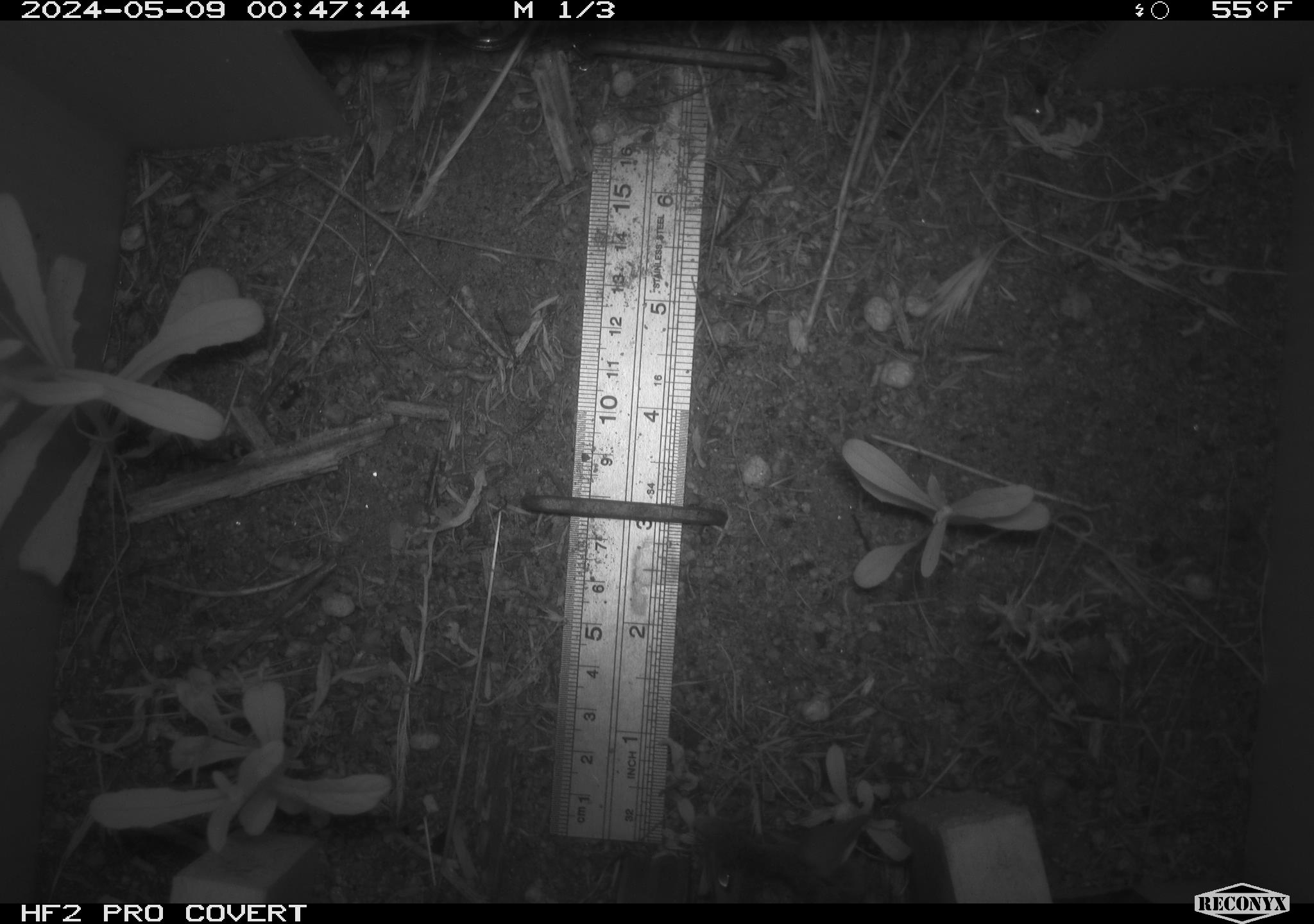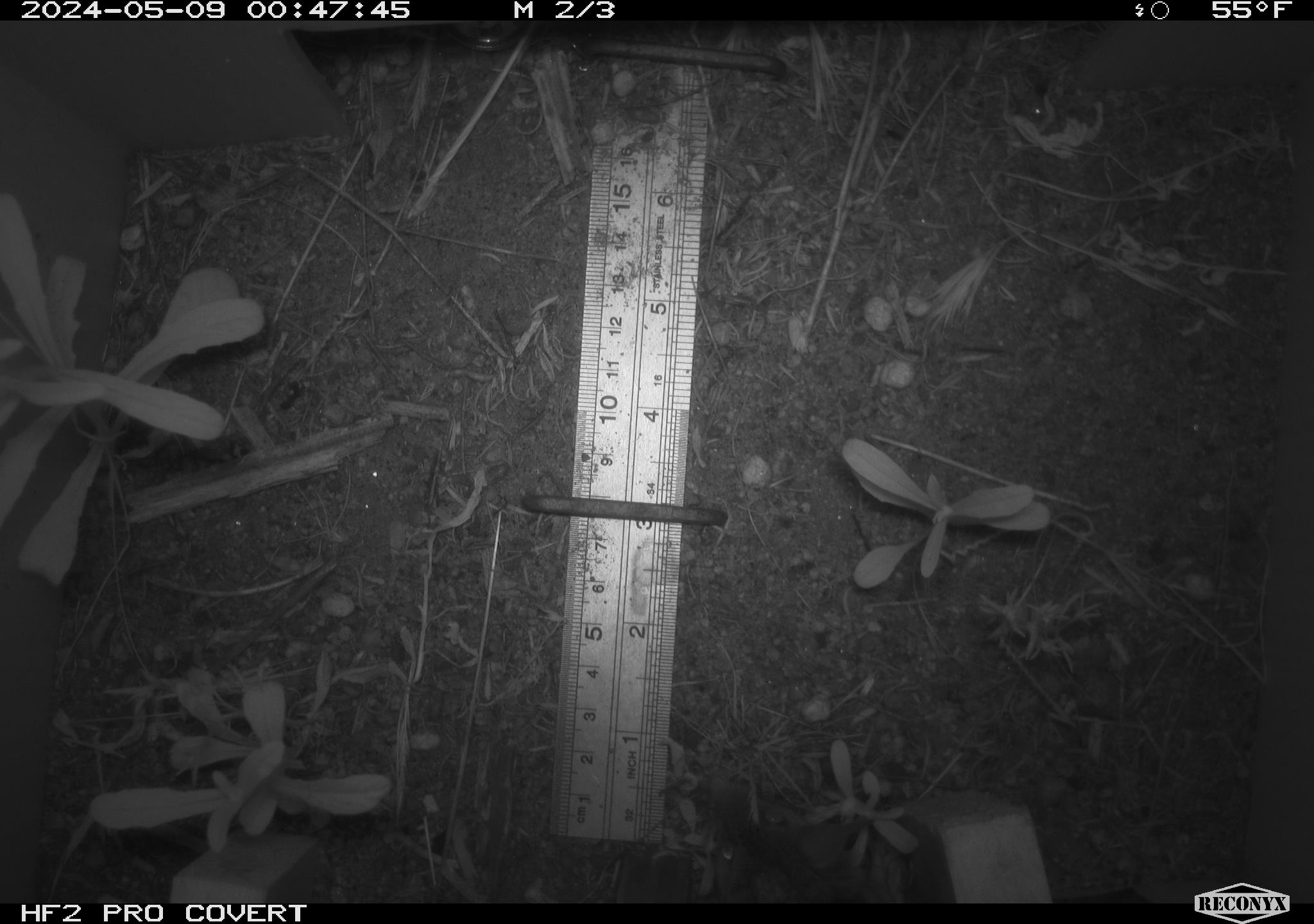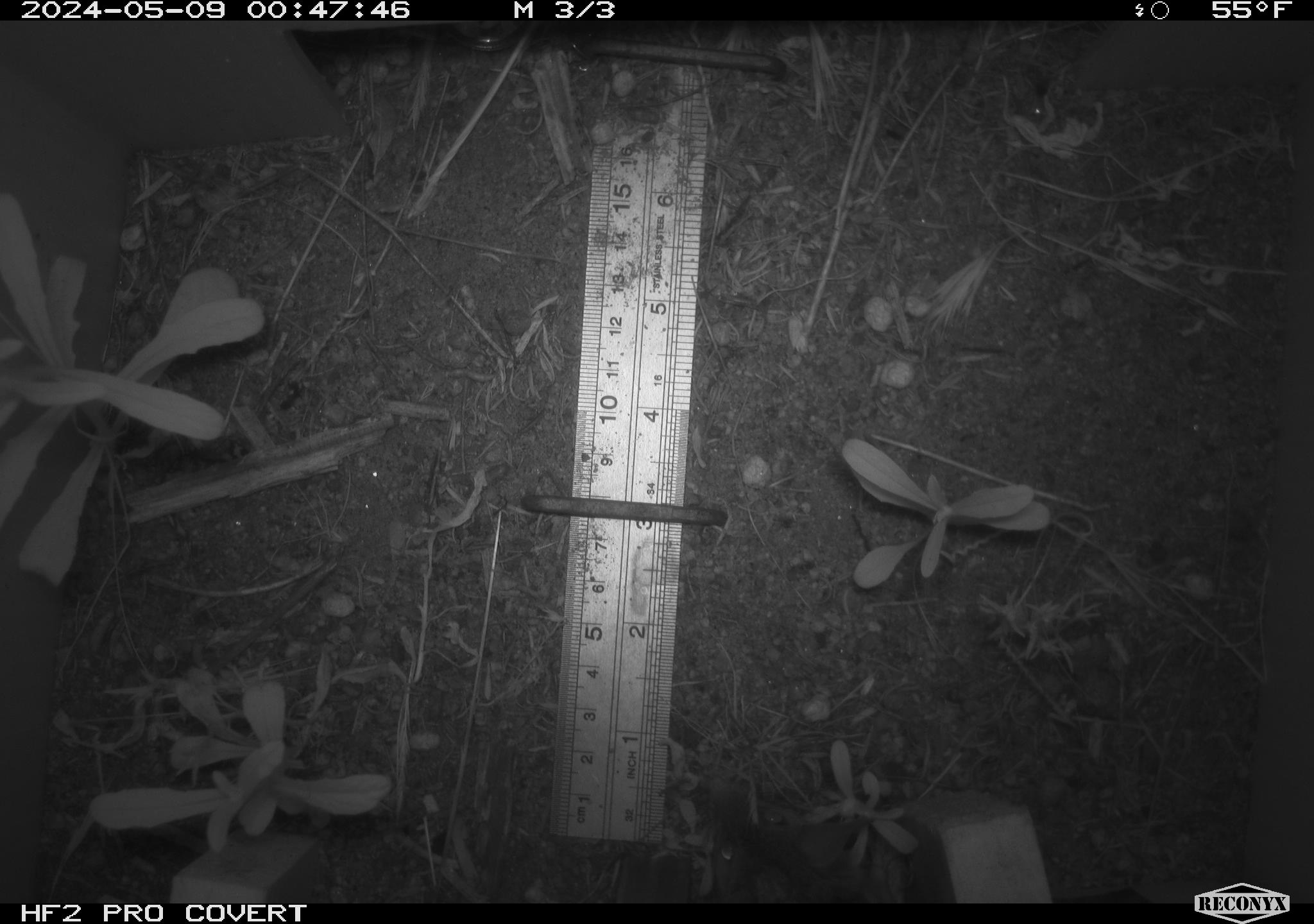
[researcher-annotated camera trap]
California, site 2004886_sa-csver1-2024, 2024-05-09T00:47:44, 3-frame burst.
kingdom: Animalia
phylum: Chordata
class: Mammalia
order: Rodentia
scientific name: Rodentia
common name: rodent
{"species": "rodent (Rodentia)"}